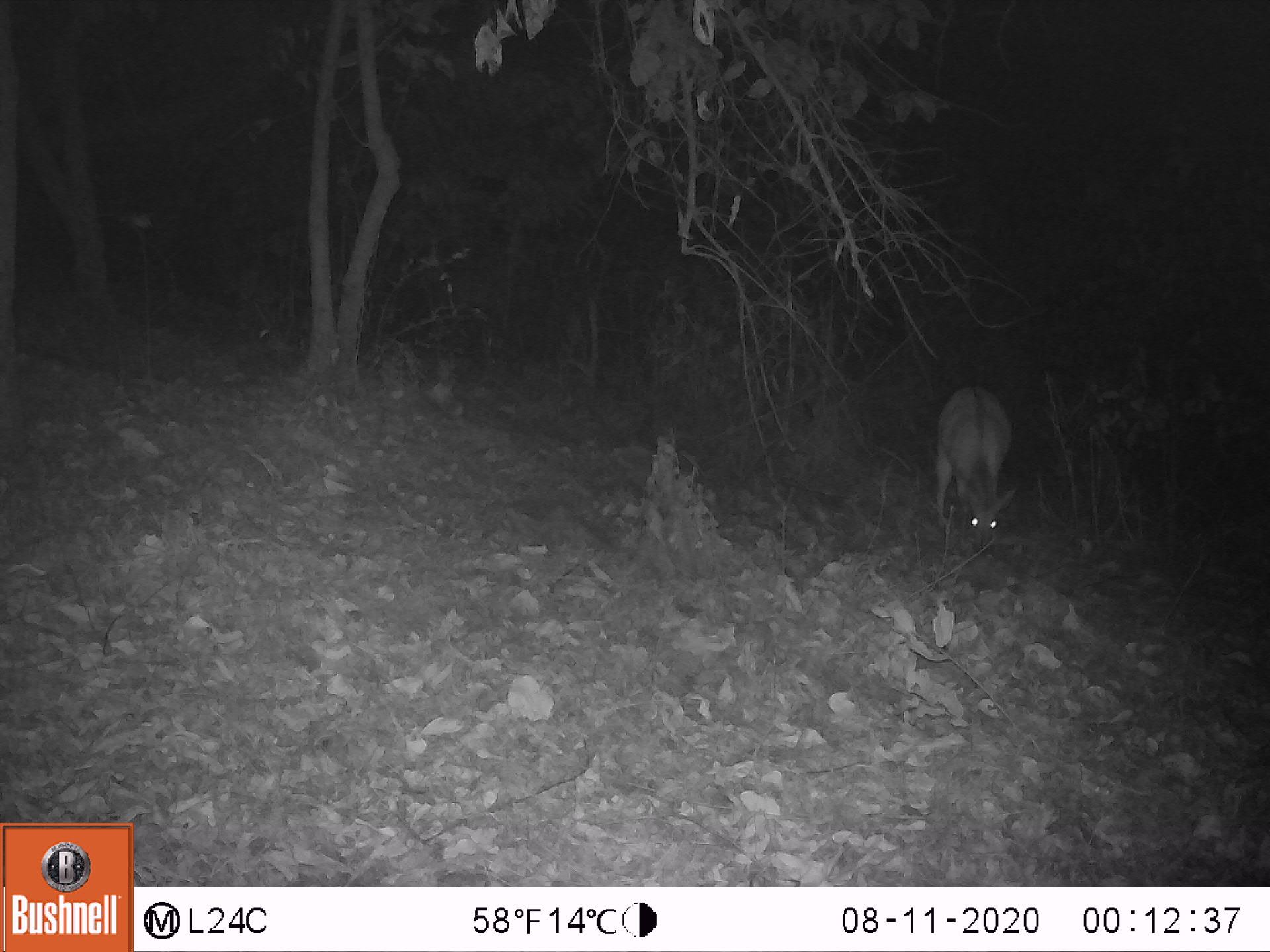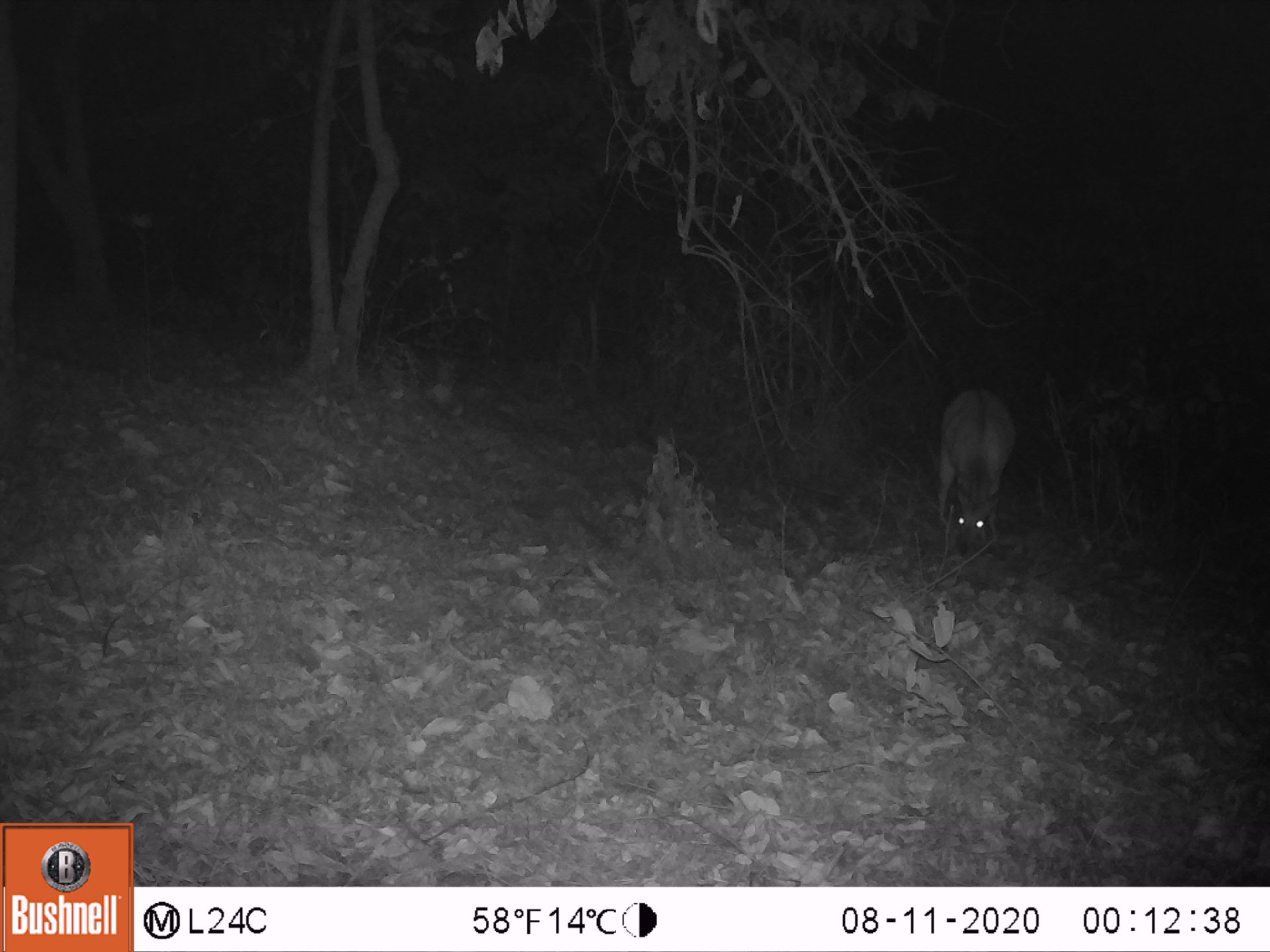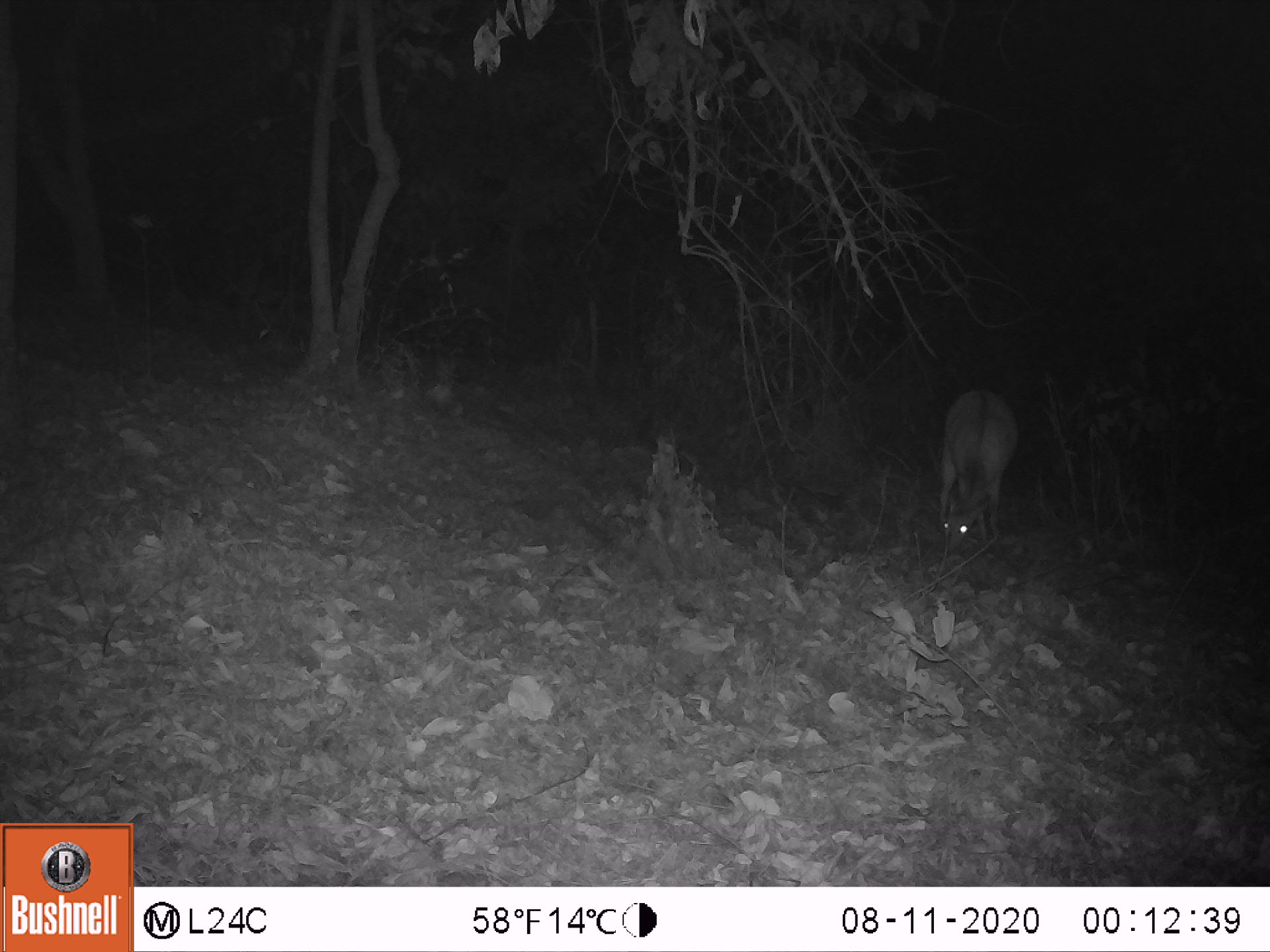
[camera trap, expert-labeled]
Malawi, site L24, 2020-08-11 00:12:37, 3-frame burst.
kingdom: Animalia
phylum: Chordata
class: Mammalia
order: Artiodactyla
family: Bovidae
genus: Tragelaphus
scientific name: Tragelaphus sylvaticus sylvaticus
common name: cape bushbuck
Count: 1.